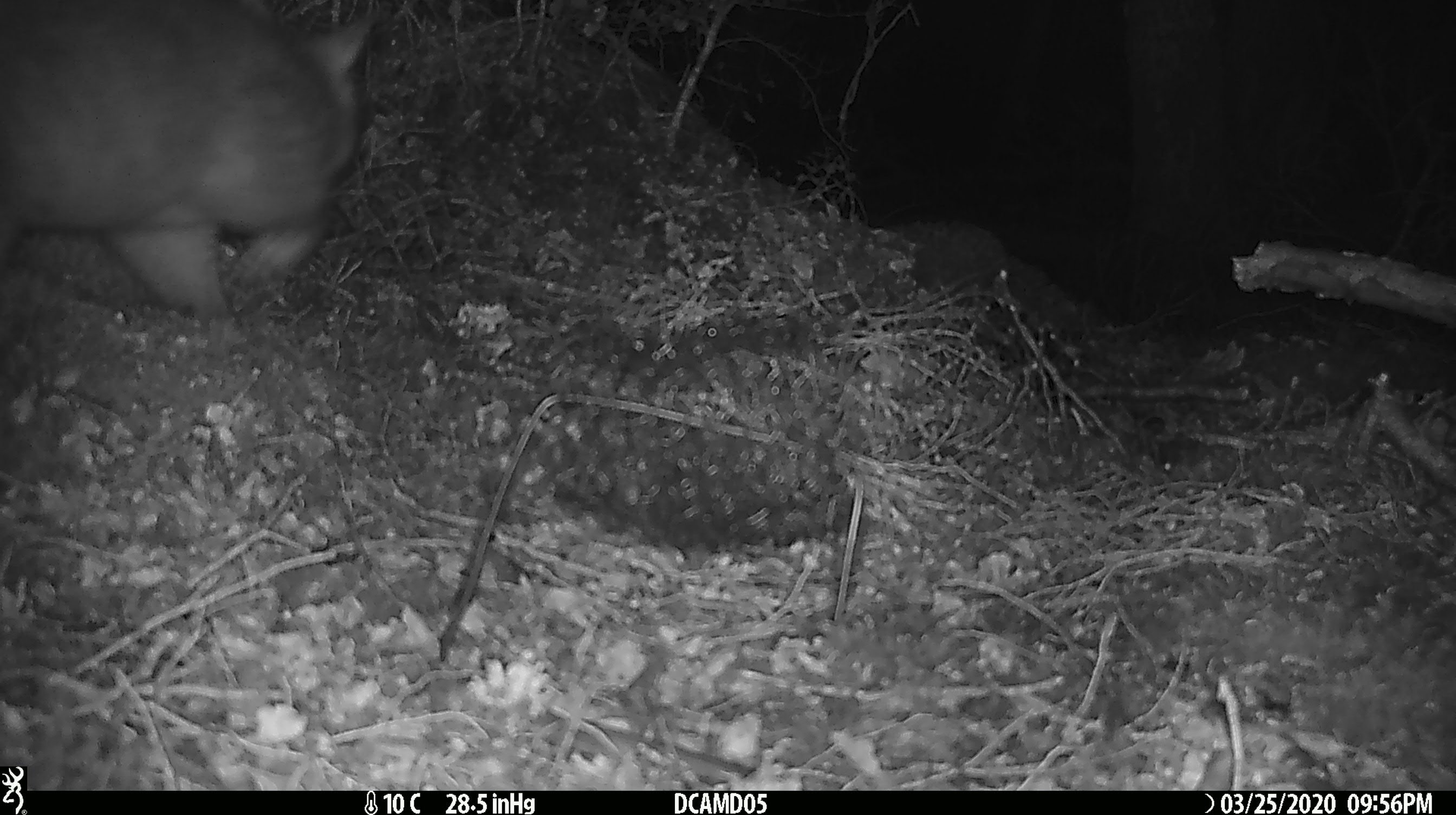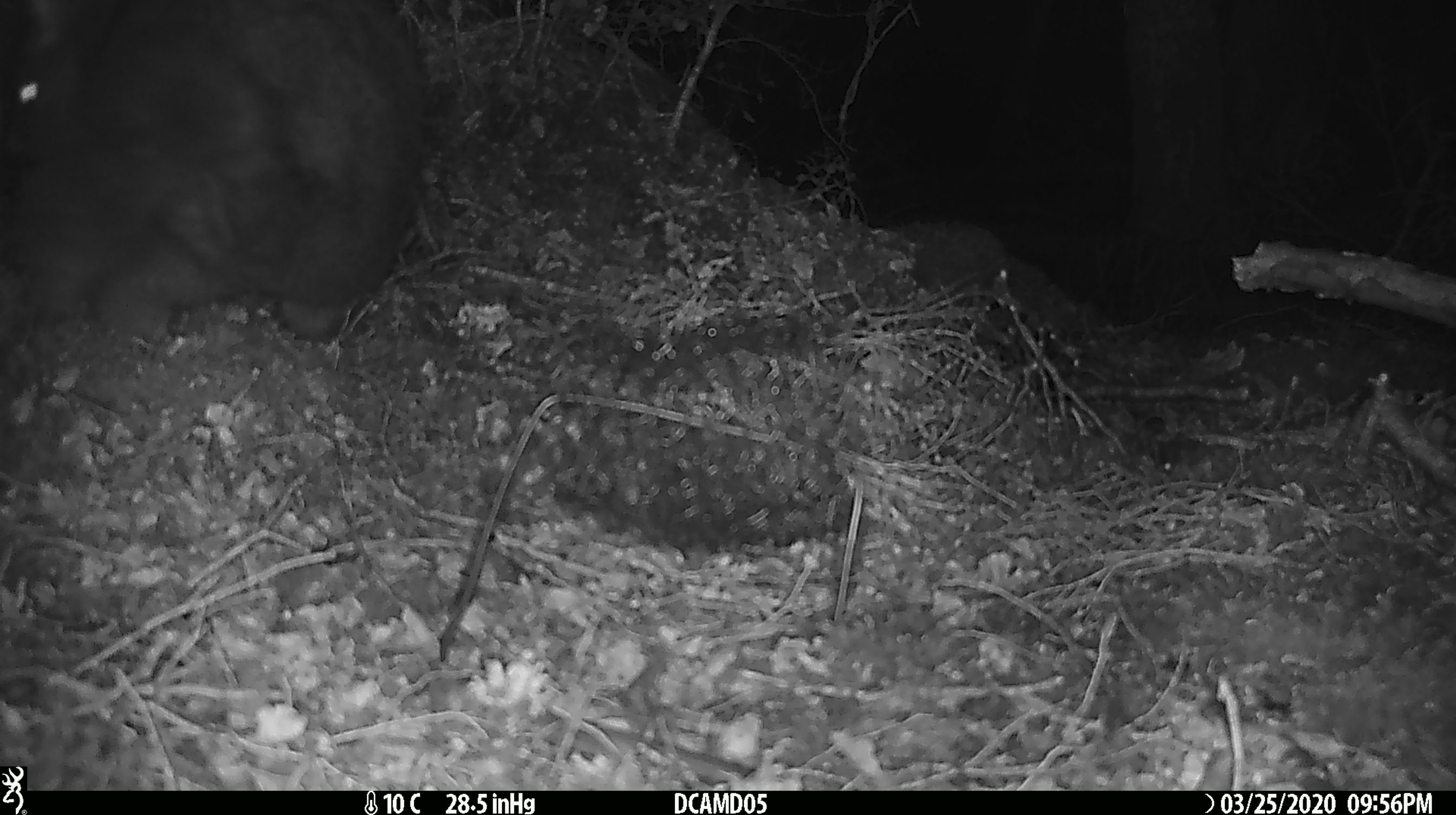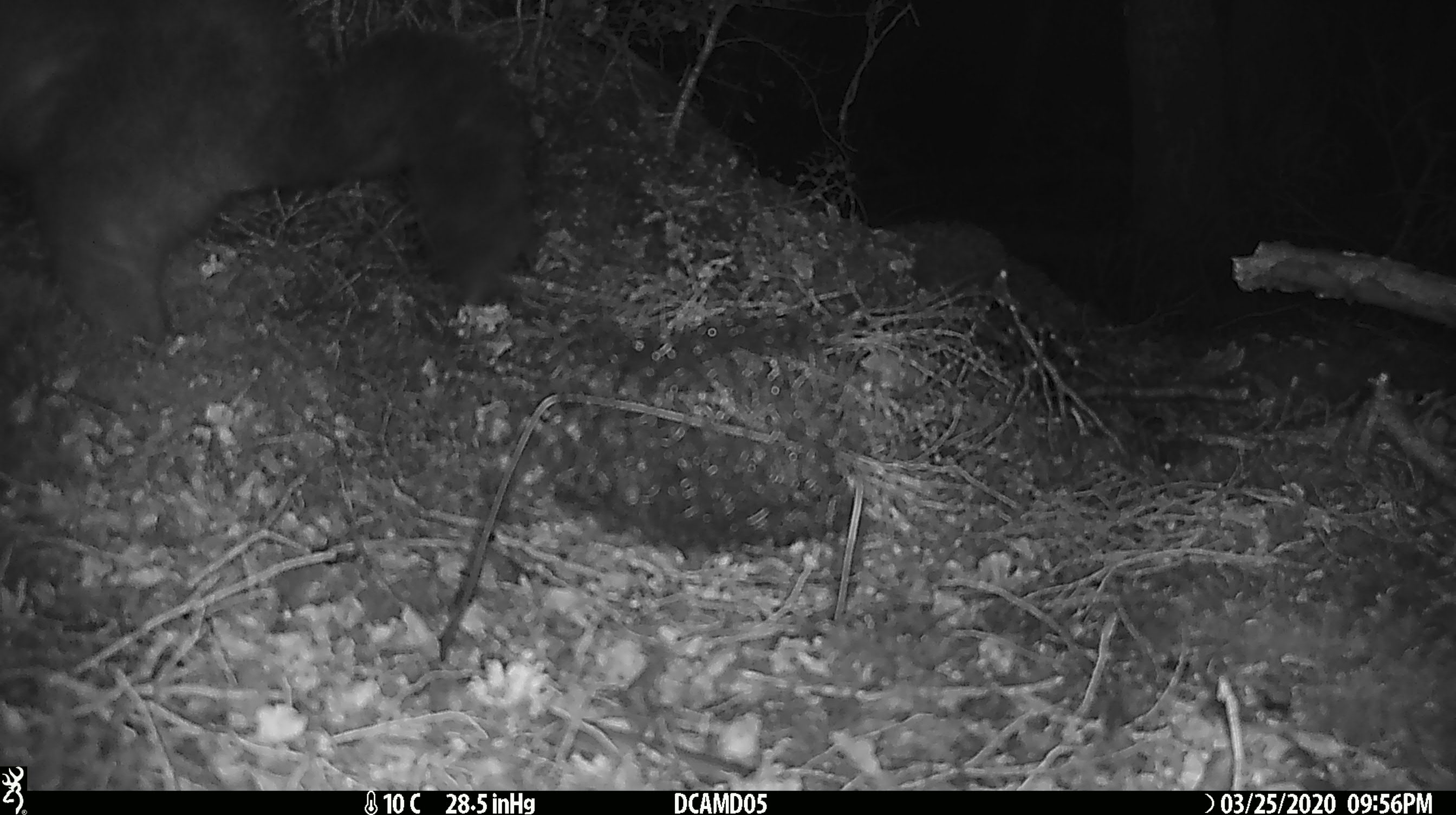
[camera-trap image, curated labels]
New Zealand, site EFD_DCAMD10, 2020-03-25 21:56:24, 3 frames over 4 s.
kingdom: Animalia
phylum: Chordata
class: Mammalia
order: Diprotodontia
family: Phalangeridae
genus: Trichosurus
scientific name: Trichosurus vulpecula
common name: common brushtail possum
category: possum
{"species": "possum (common brushtail possum) (Trichosurus vulpecula)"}